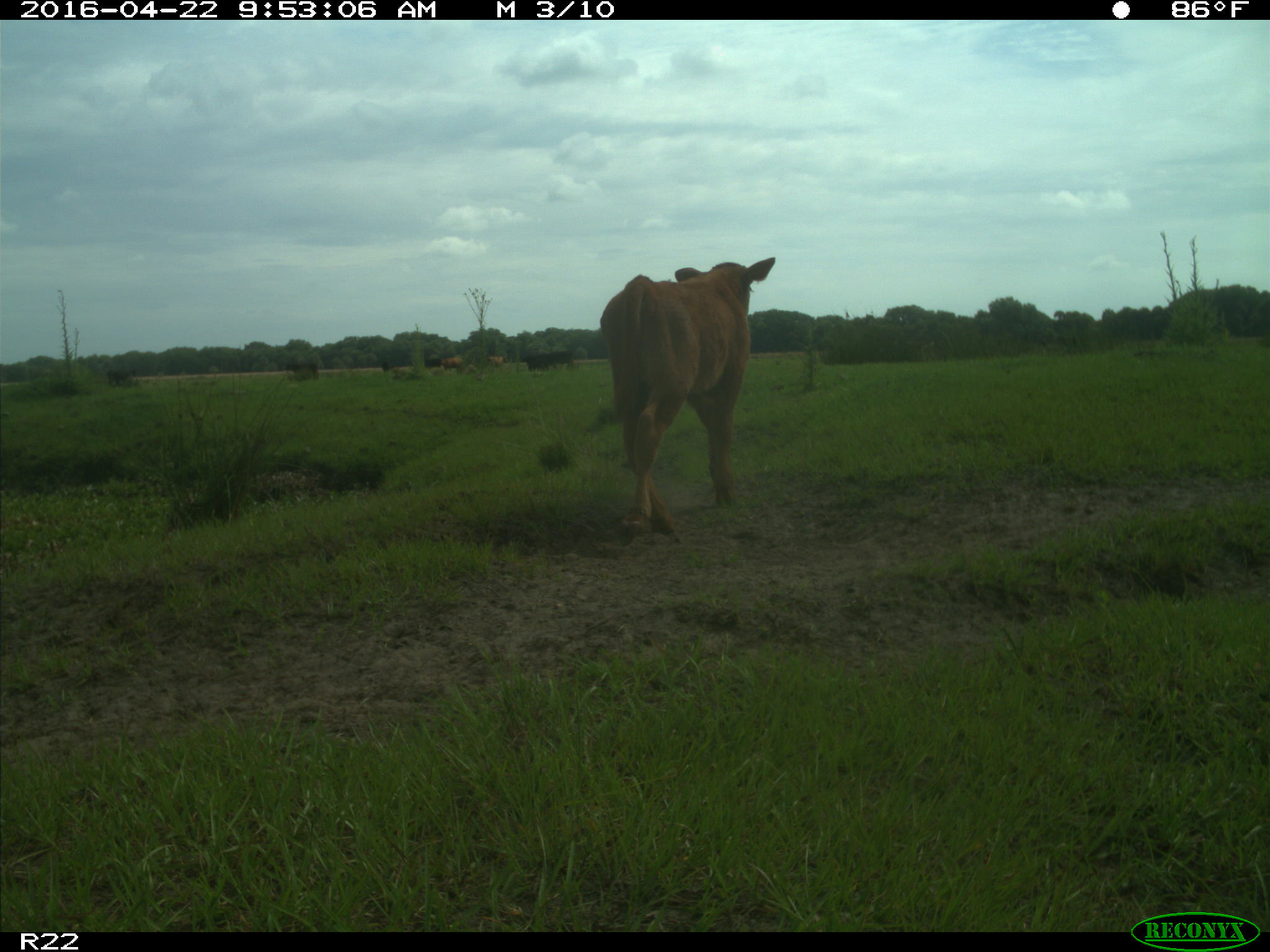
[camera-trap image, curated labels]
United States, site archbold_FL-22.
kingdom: Animalia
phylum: Chordata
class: Mammalia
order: Artiodactyla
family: Bovidae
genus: Bos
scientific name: Bos taurus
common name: domestic cow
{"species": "Bos taurus (domestic cow)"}